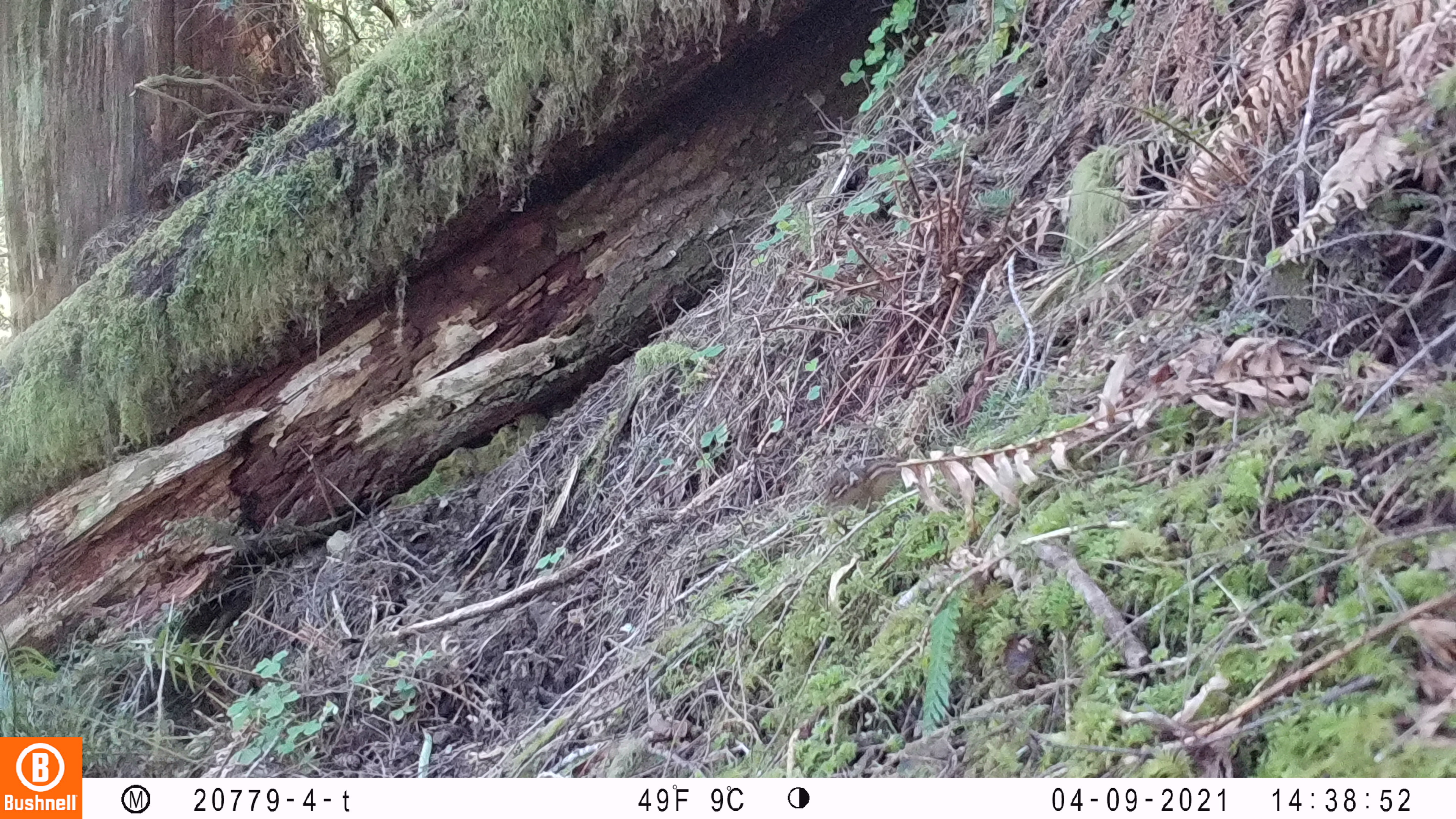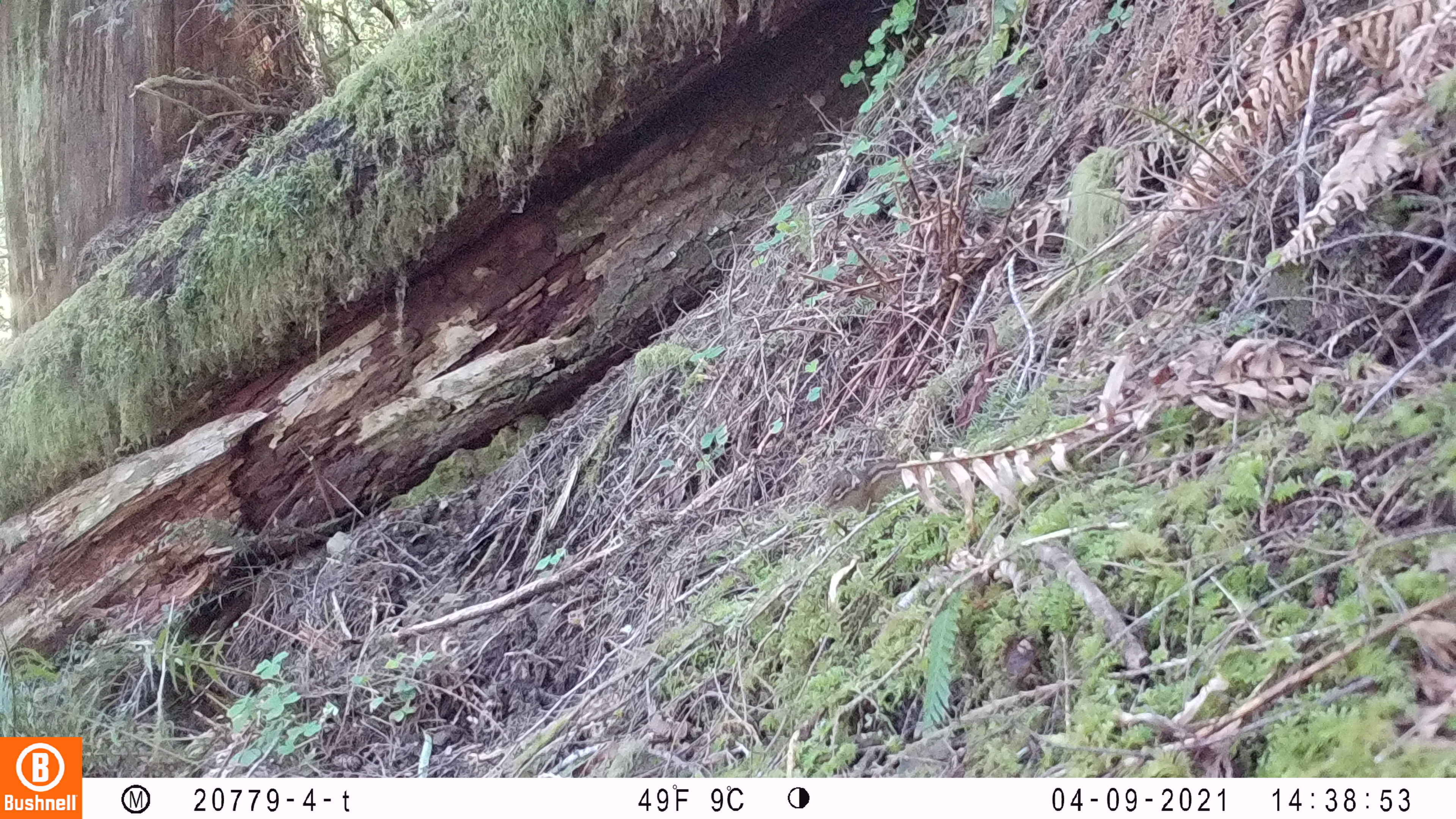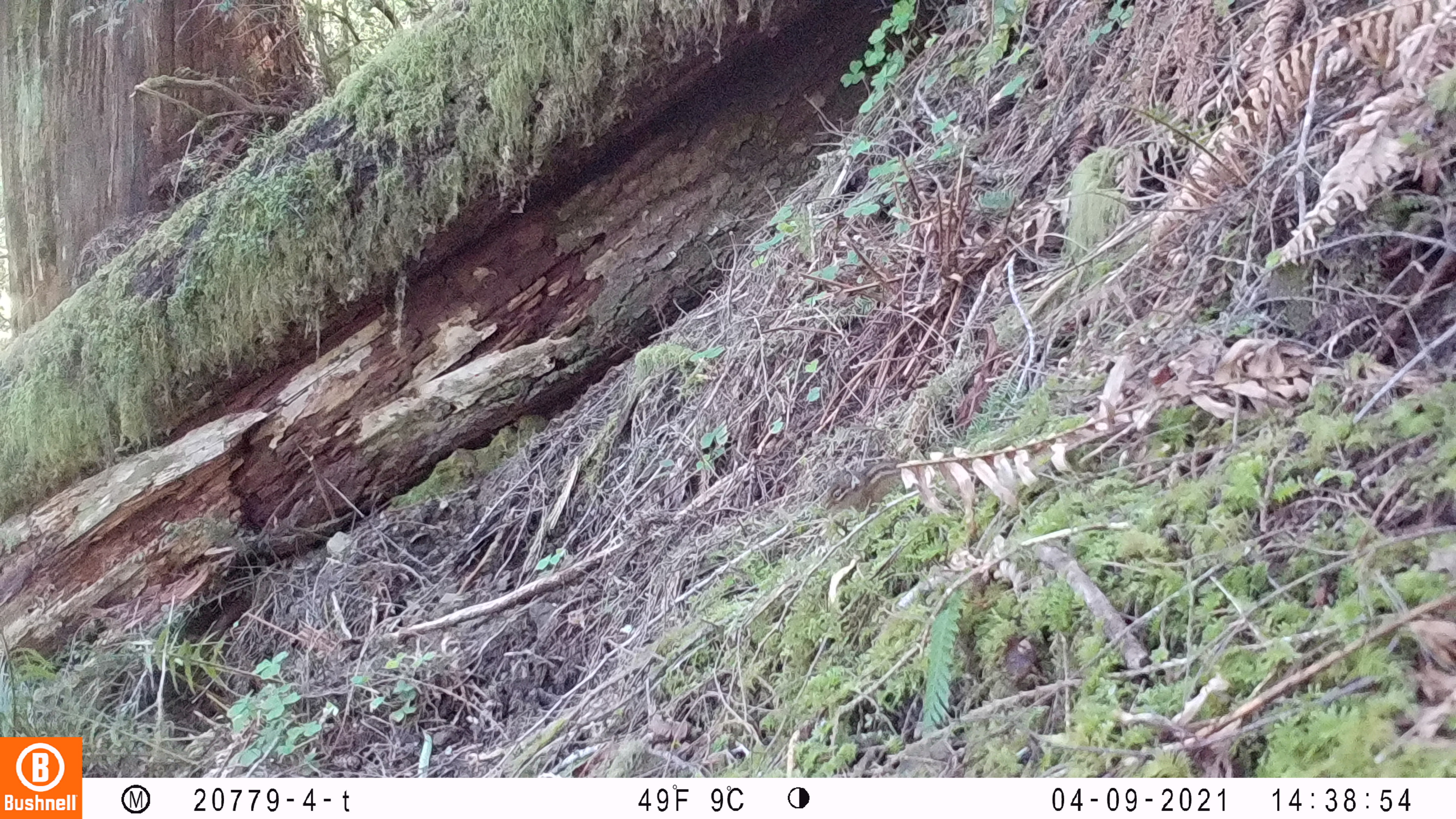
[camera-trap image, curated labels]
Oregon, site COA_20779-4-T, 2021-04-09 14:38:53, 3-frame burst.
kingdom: Animalia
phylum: Chordata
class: Mammalia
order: Rodentia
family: Sciuridae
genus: Neotamias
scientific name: Neotamias townsendii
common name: townsend's chipmunk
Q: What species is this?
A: Townsend's chipmunk (Neotamias townsendii).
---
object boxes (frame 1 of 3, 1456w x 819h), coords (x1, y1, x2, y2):
townsend's chipmunk: (803, 432, 955, 548)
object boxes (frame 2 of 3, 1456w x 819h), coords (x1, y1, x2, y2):
townsend's chipmunk: (807, 429, 970, 541)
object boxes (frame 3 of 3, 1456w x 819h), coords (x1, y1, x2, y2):
townsend's chipmunk: (815, 425, 972, 536)